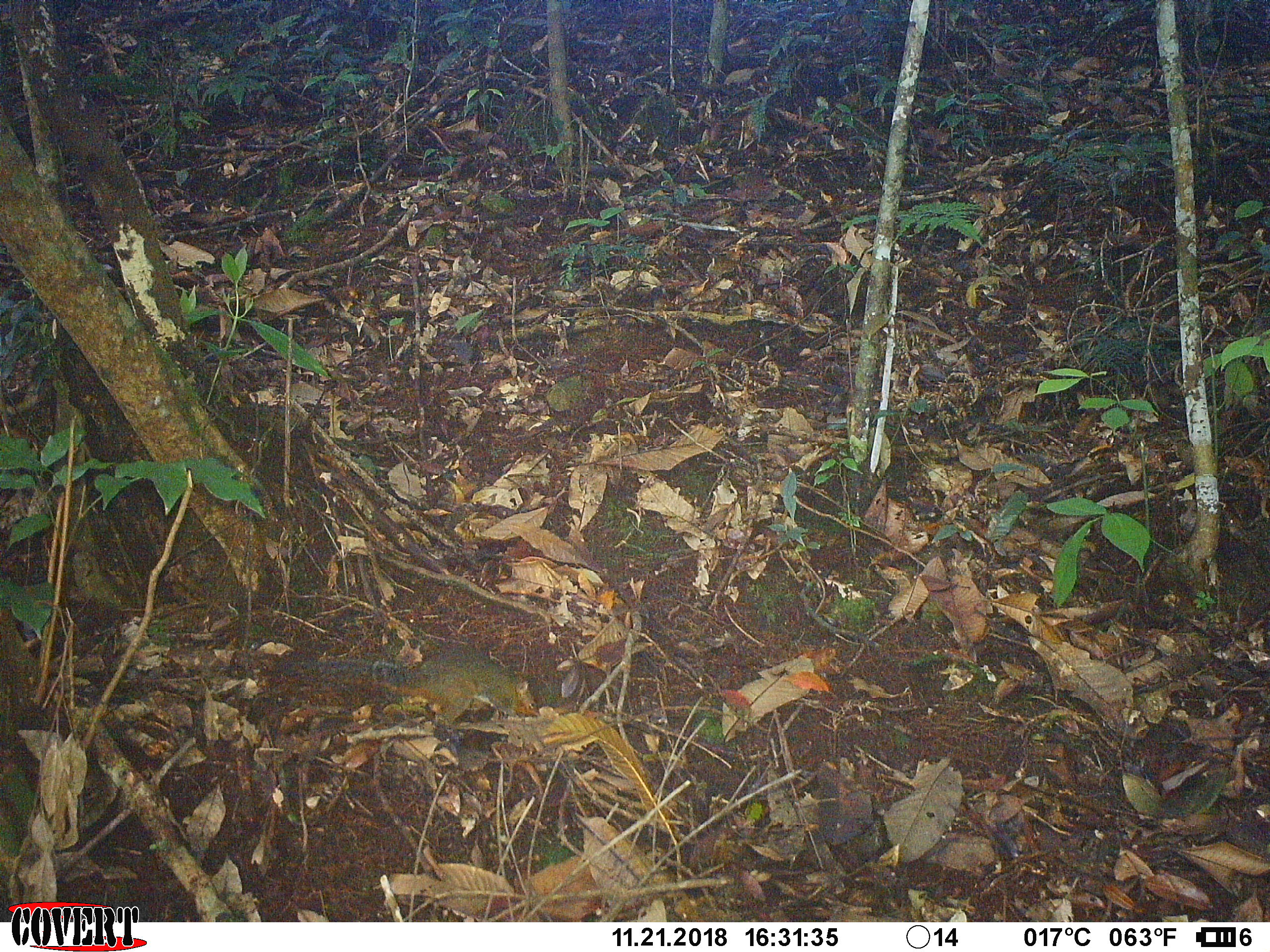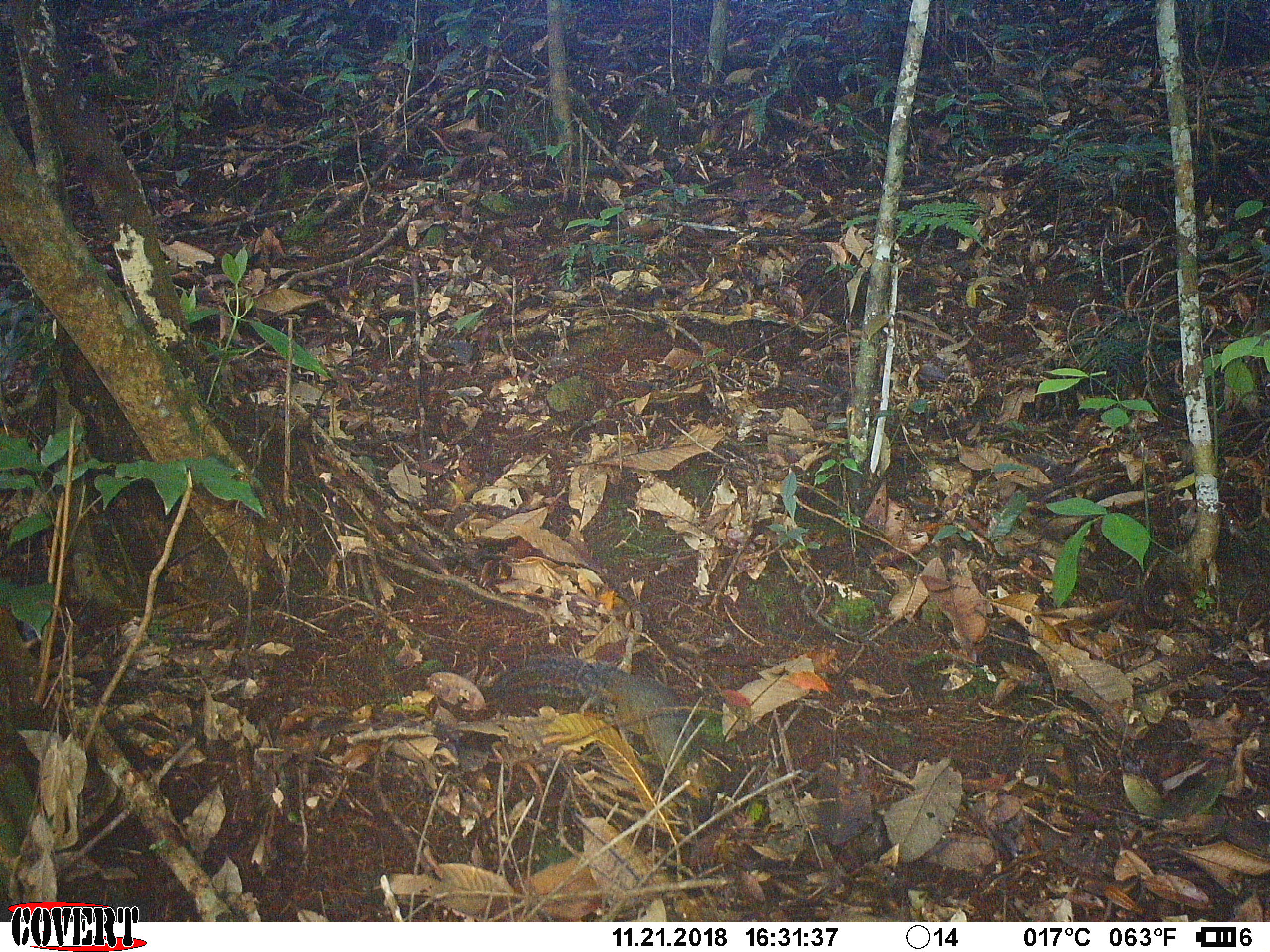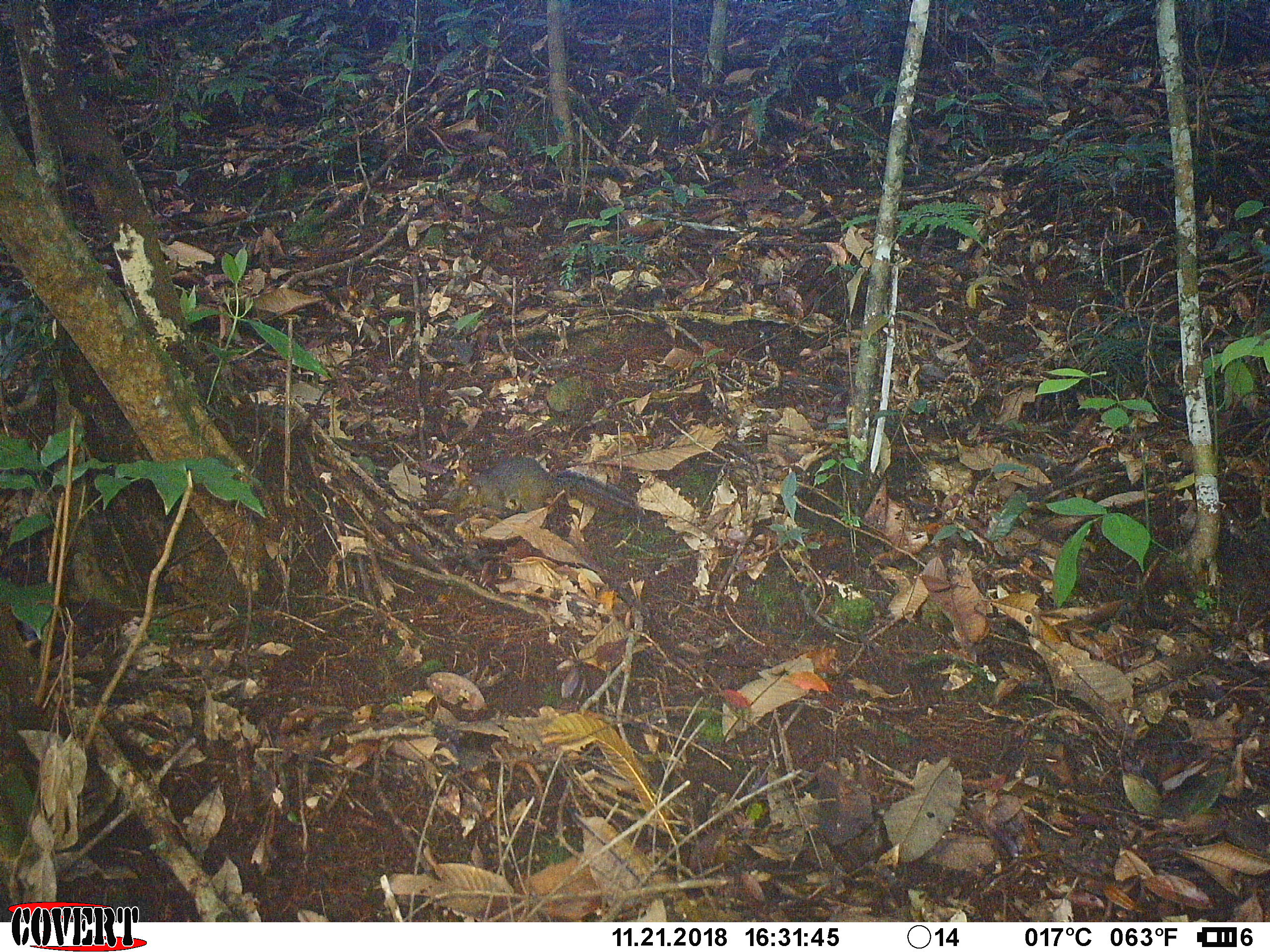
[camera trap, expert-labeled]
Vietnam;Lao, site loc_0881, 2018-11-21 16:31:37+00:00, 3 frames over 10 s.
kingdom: Animalia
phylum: Chordata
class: Mammalia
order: Rodentia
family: Sciuridae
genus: Dremomys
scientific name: Dremomys rufigenis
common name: red-cheeked squirrel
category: red cheeked squirrel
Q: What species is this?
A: Red cheeked squirrel (red-cheeked squirrel) (Dremomys rufigenis).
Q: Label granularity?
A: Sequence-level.